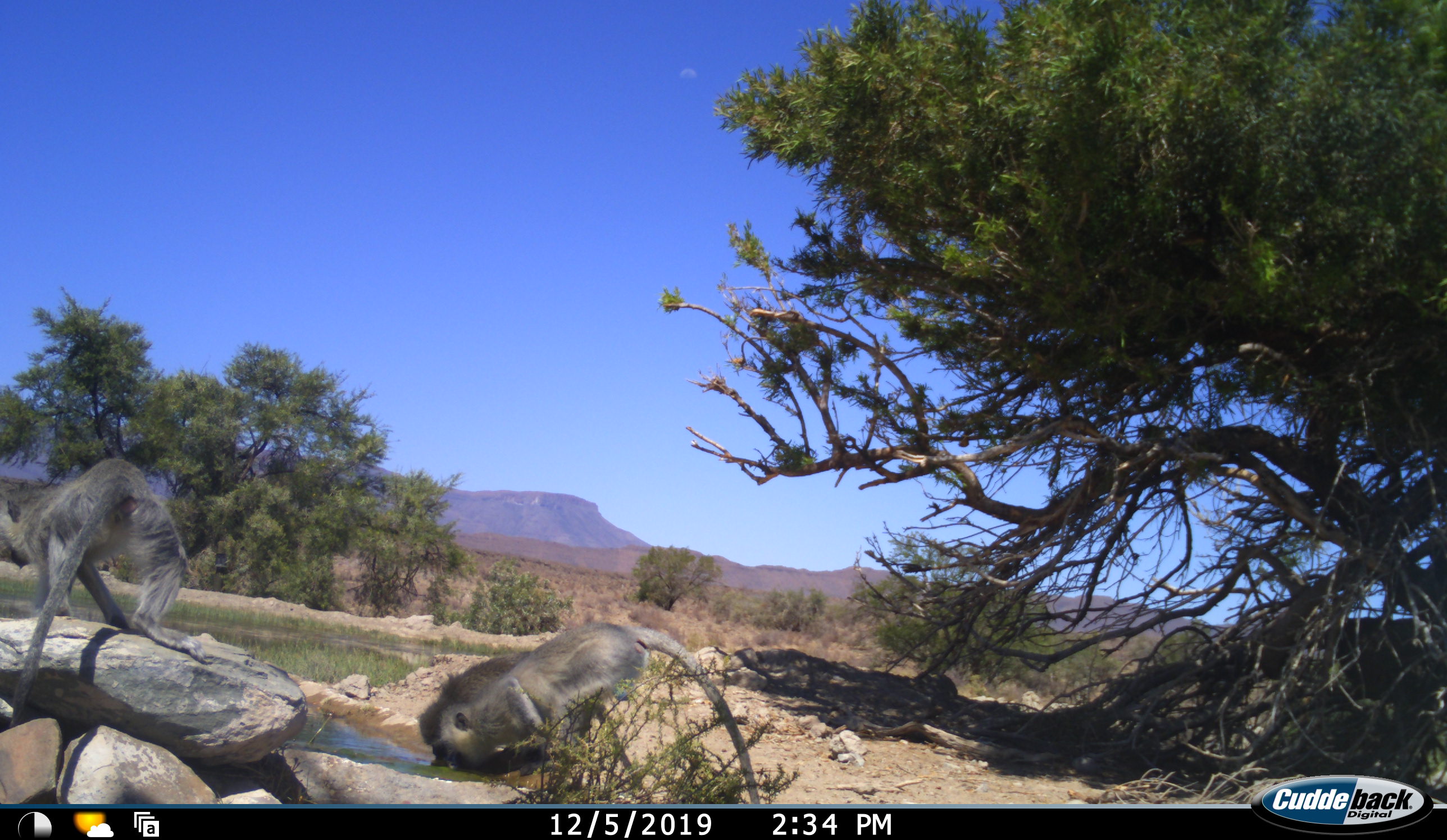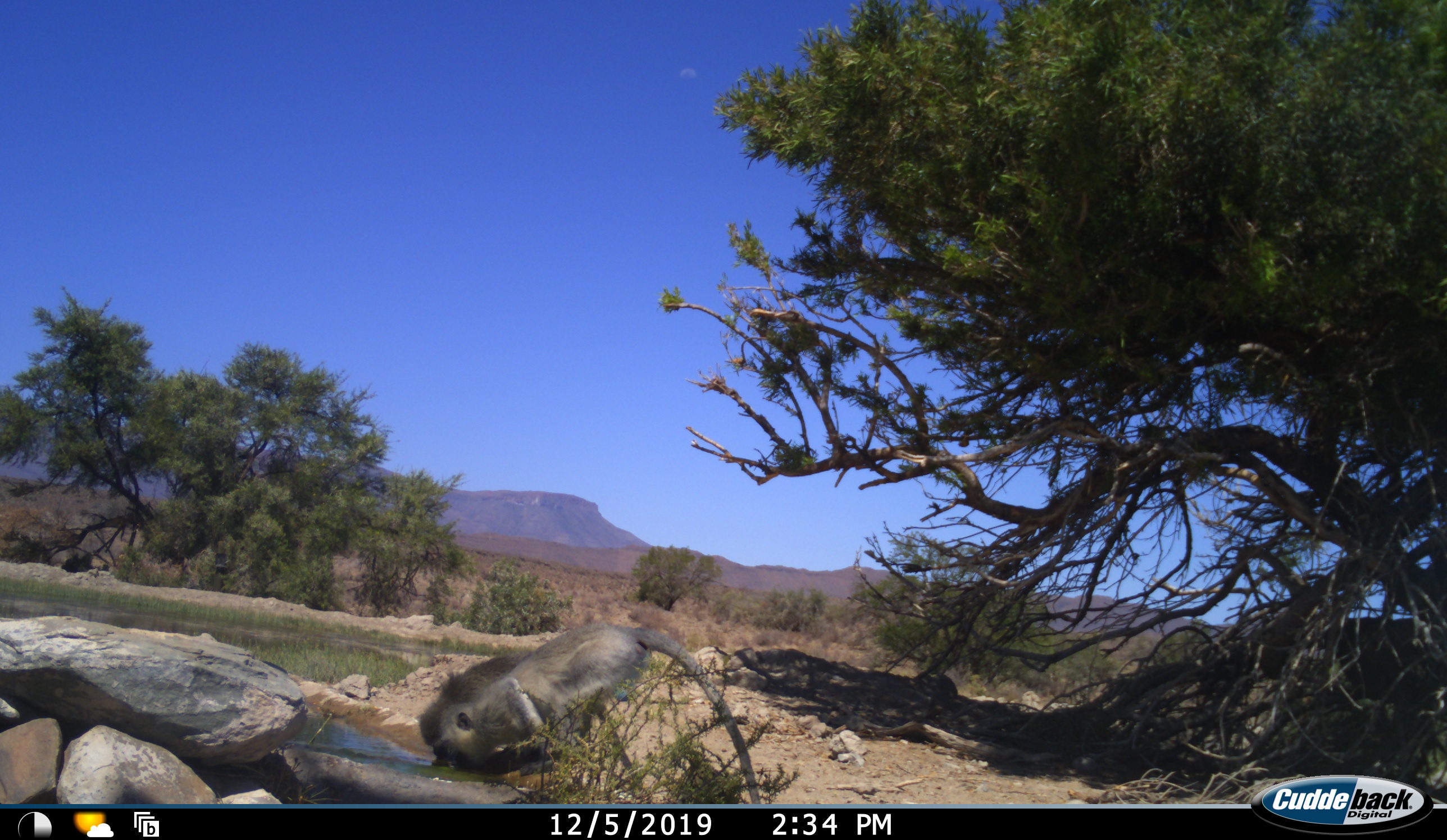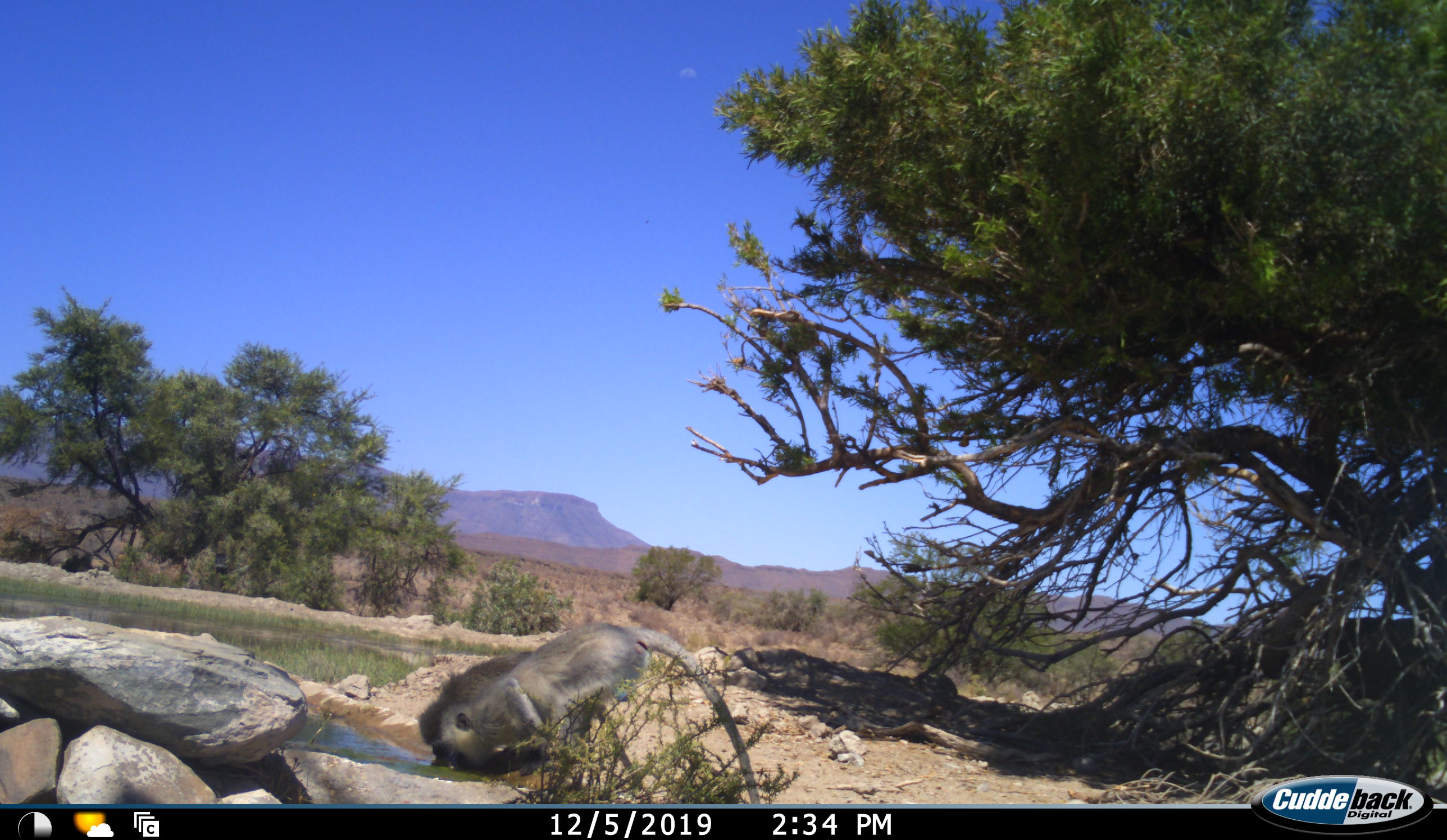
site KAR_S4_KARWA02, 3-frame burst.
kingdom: Animalia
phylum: Chordata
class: Mammalia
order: Primates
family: Cercopithecidae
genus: Chlorocebus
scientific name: Chlorocebus pygerythrus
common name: vervet monkey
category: monkeyvervet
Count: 2.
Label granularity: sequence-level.